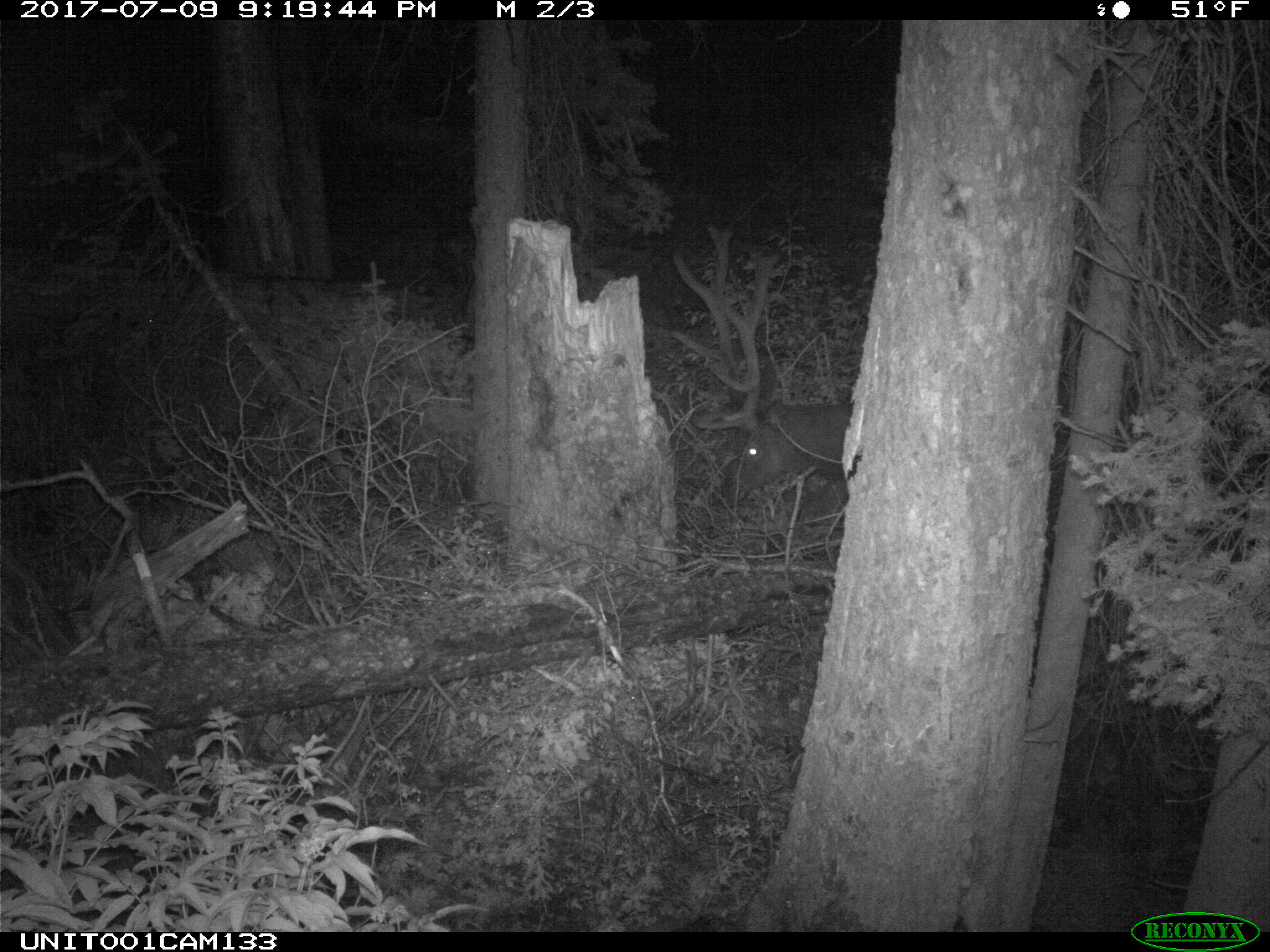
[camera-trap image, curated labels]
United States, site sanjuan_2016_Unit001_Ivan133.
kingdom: Animalia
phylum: Chordata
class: Mammalia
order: Artiodactyla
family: Cervidae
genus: Cervus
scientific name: Cervus elaphus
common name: red deer